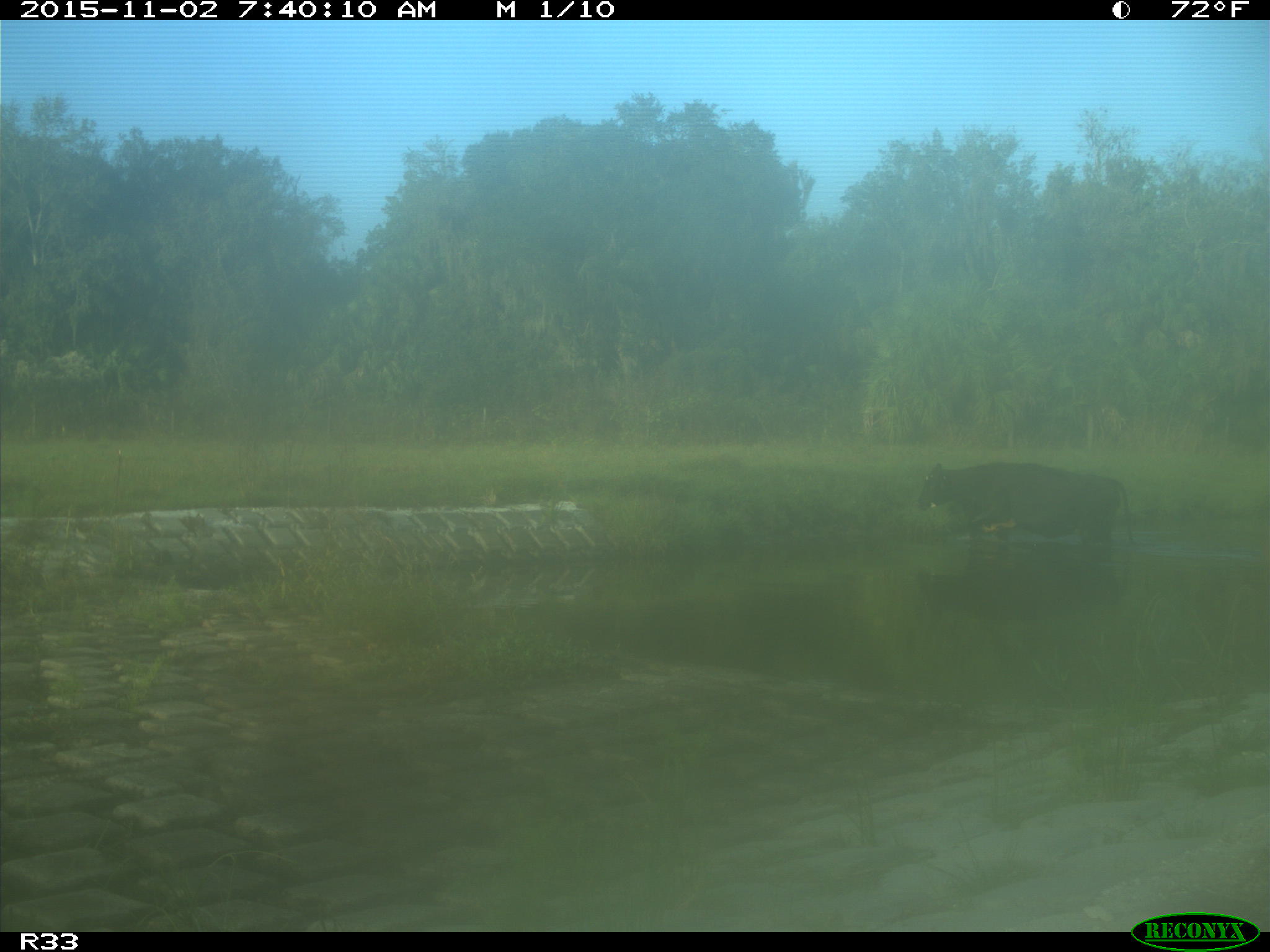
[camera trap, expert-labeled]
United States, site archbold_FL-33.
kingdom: Animalia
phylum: Chordata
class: Mammalia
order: Artiodactyla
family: Bovidae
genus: Bos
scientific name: Bos taurus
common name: domestic cow